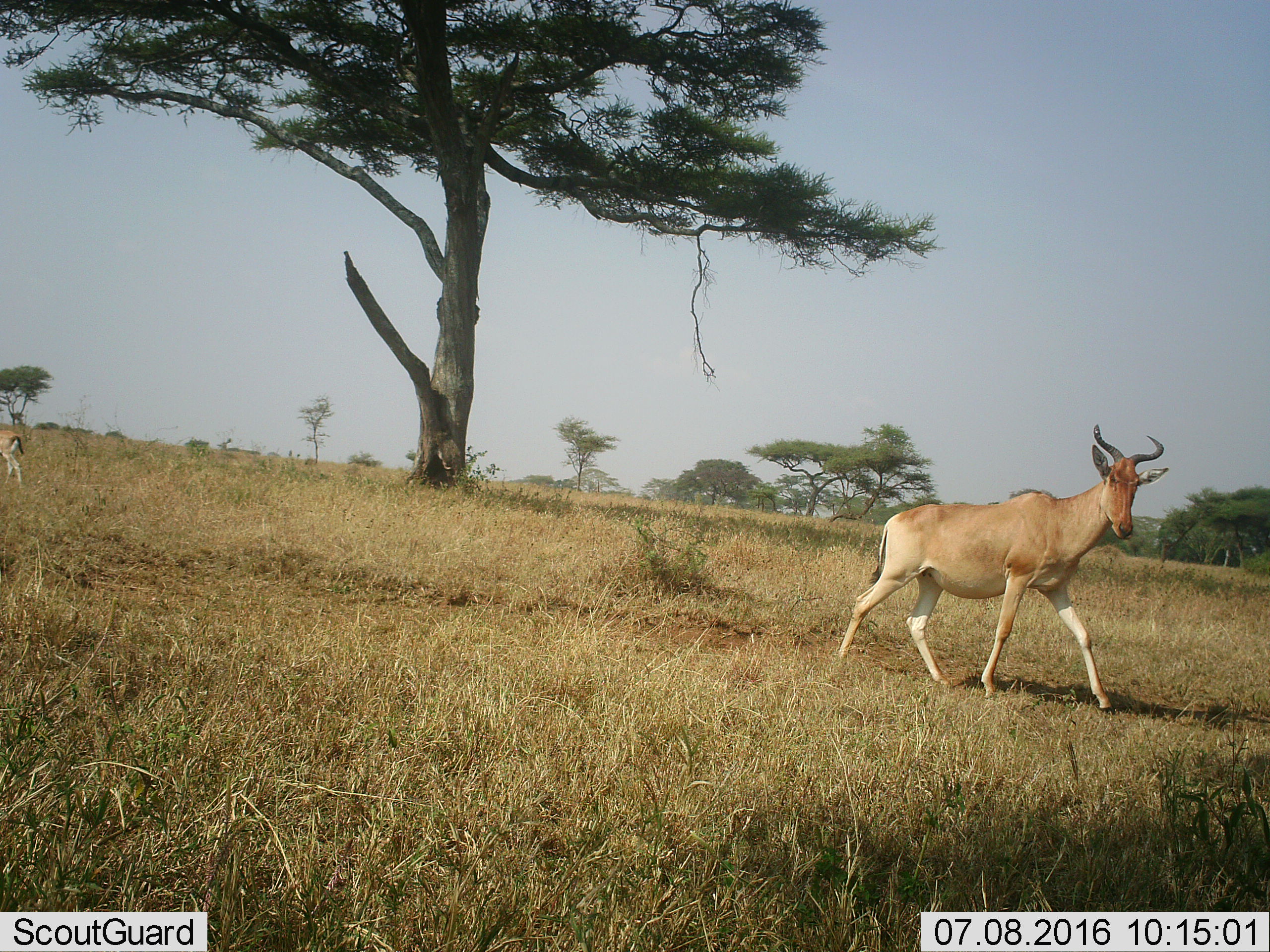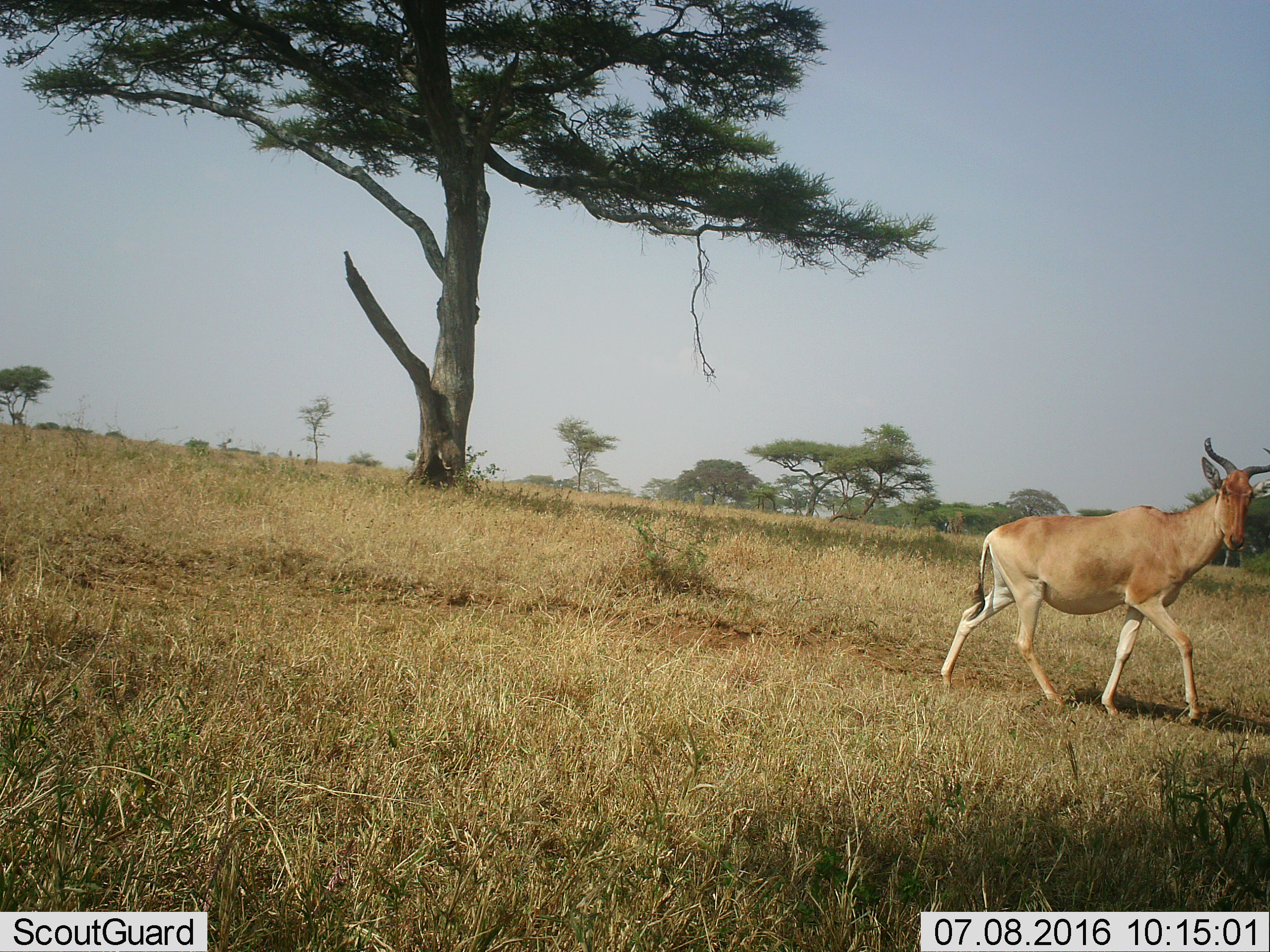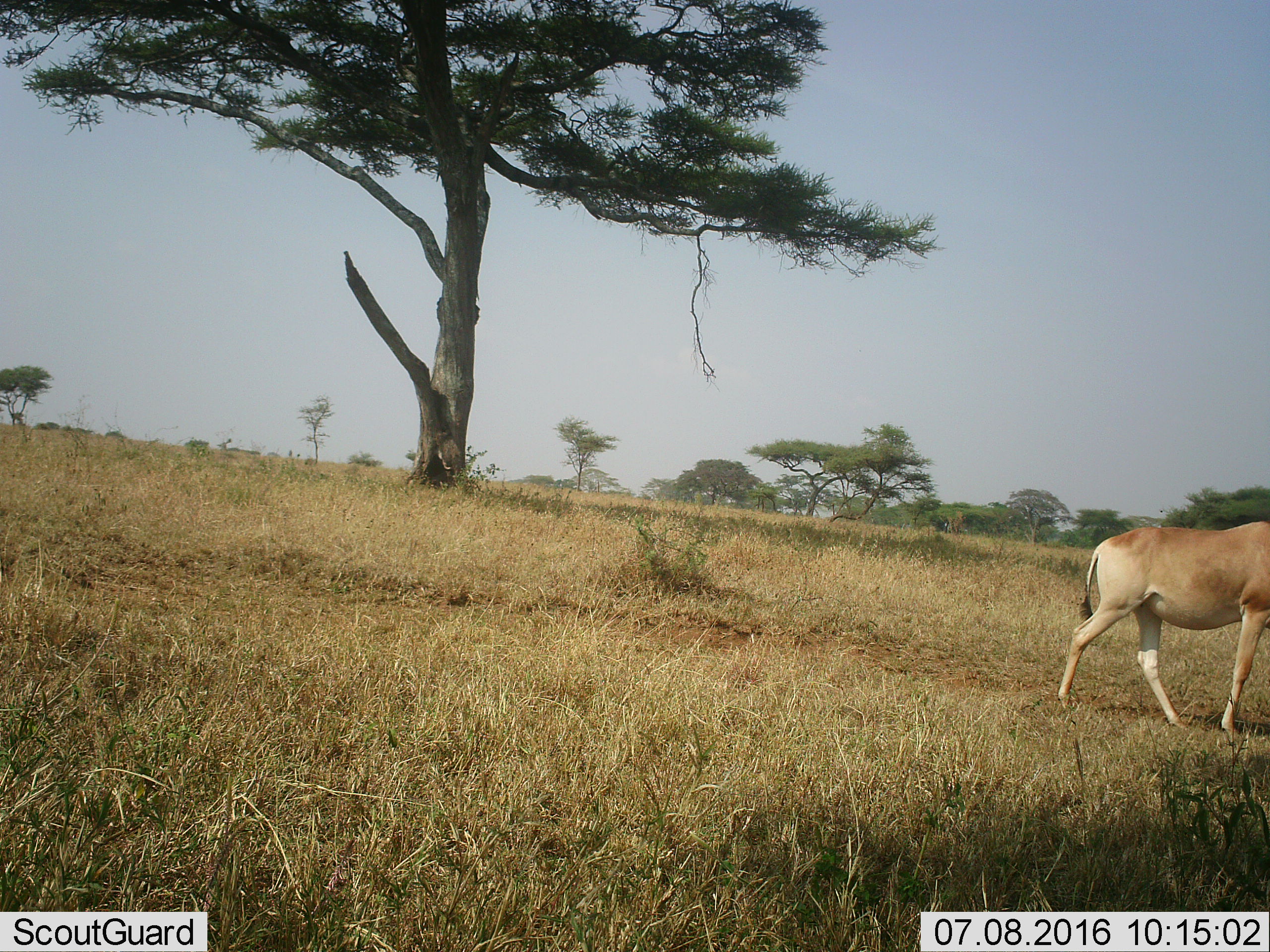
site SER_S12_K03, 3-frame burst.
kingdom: Animalia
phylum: Chordata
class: Mammalia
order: Artiodactyla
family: Bovidae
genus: Alcelaphus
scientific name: Alcelaphus buselaphus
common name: hartebeest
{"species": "hartebeest (Alcelaphus buselaphus)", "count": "1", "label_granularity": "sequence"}